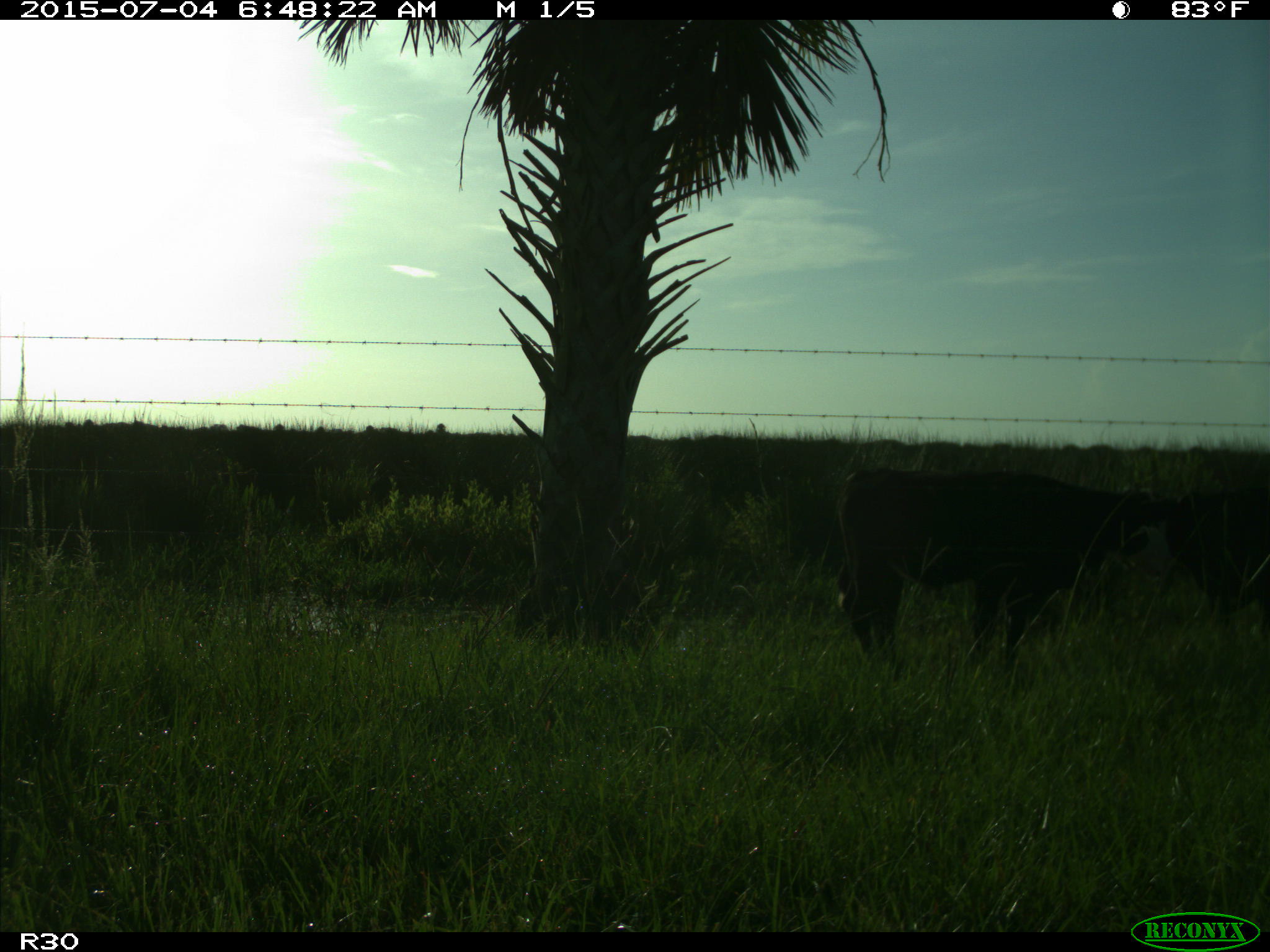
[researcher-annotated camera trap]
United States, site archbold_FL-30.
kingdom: Animalia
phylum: Chordata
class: Mammalia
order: Artiodactyla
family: Bovidae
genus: Bos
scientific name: Bos taurus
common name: domestic cow